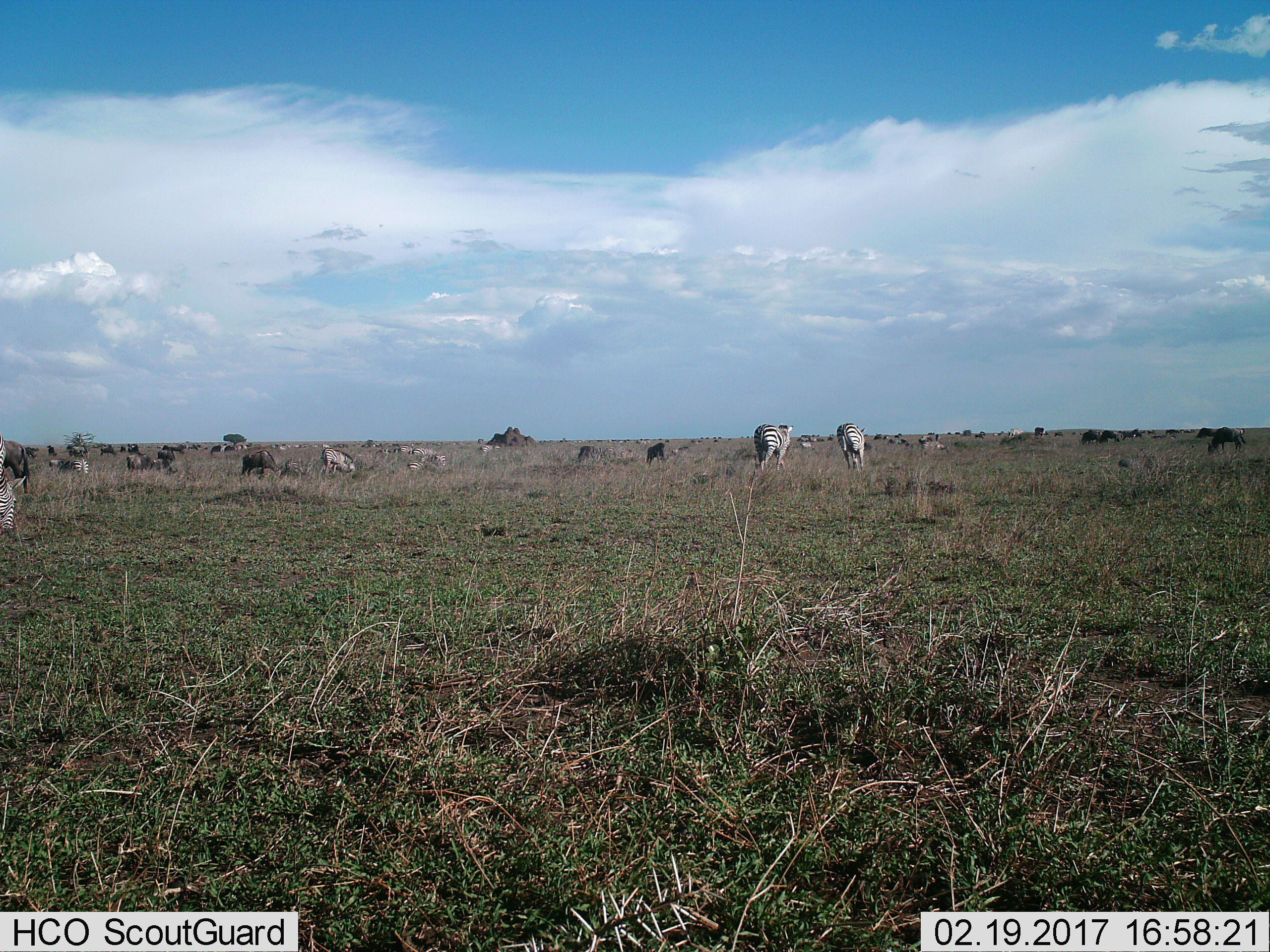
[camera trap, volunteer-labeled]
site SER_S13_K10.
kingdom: Animalia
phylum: Chordata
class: Mammalia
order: Artiodactyla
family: Bovidae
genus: Connochaetes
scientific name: Connochaetes taurinus taurinus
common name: blue wildebeest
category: wildebeestblue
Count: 11-50.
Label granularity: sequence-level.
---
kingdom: Animalia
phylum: Chordata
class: Mammalia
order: Perissodactyla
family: Equidae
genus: Equus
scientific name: Equus quagga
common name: plains zebra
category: zebraplains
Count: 11-50.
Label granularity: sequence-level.